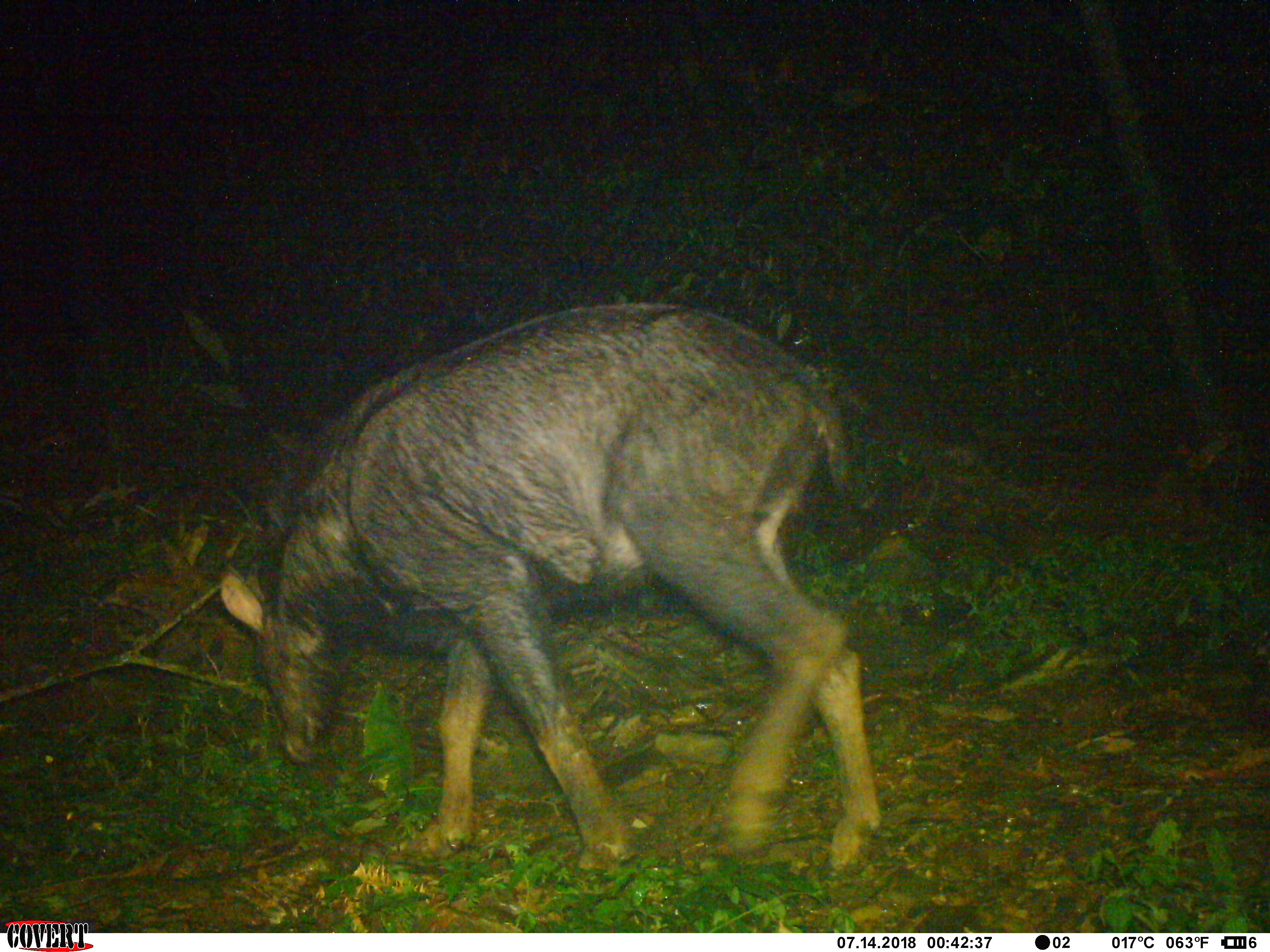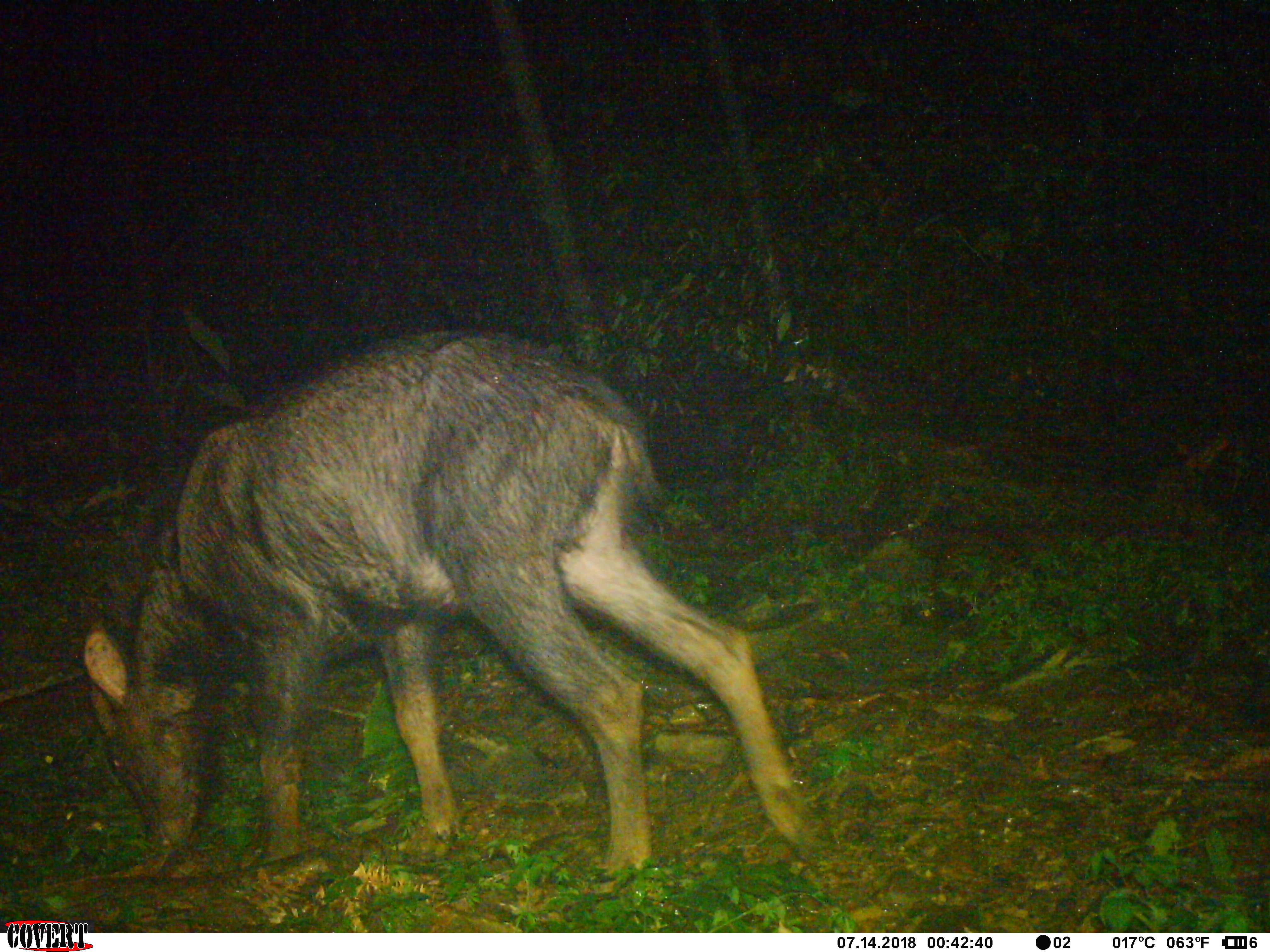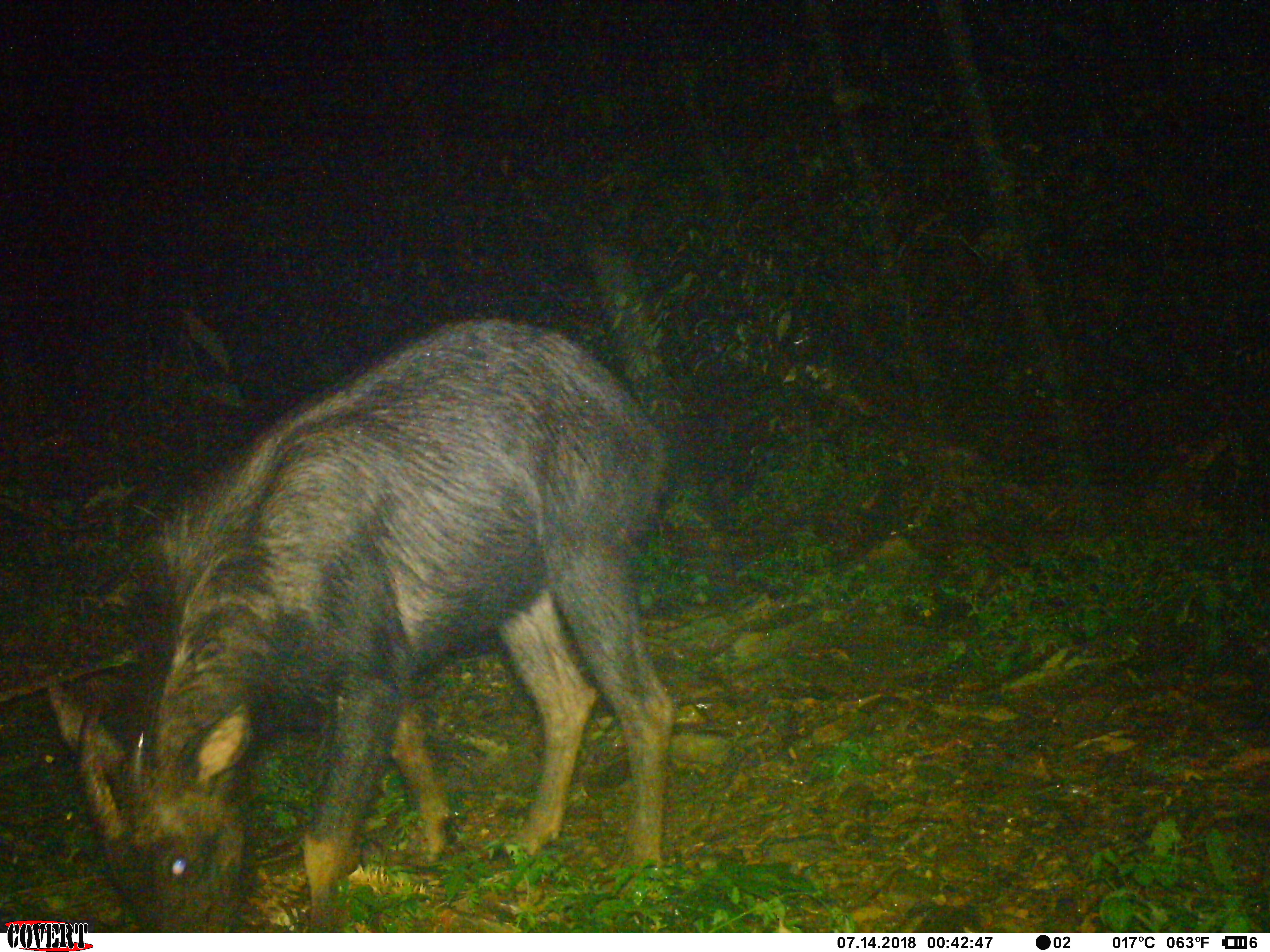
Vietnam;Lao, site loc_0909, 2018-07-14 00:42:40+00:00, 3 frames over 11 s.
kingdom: Animalia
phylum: Chordata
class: Mammalia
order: Artiodactyla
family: Bovidae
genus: Capricornis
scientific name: Capricornis sumatraensis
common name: chinese serow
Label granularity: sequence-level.